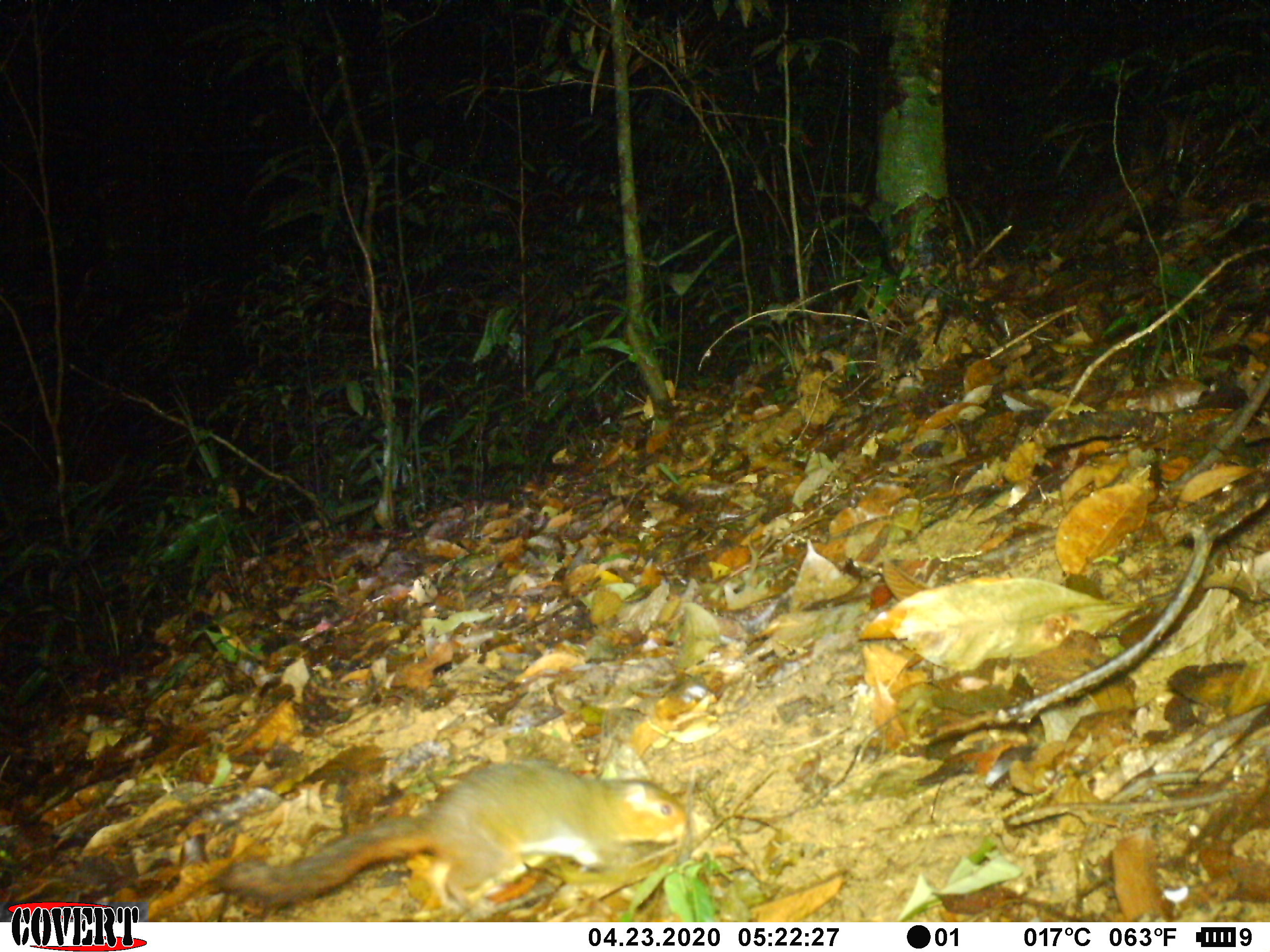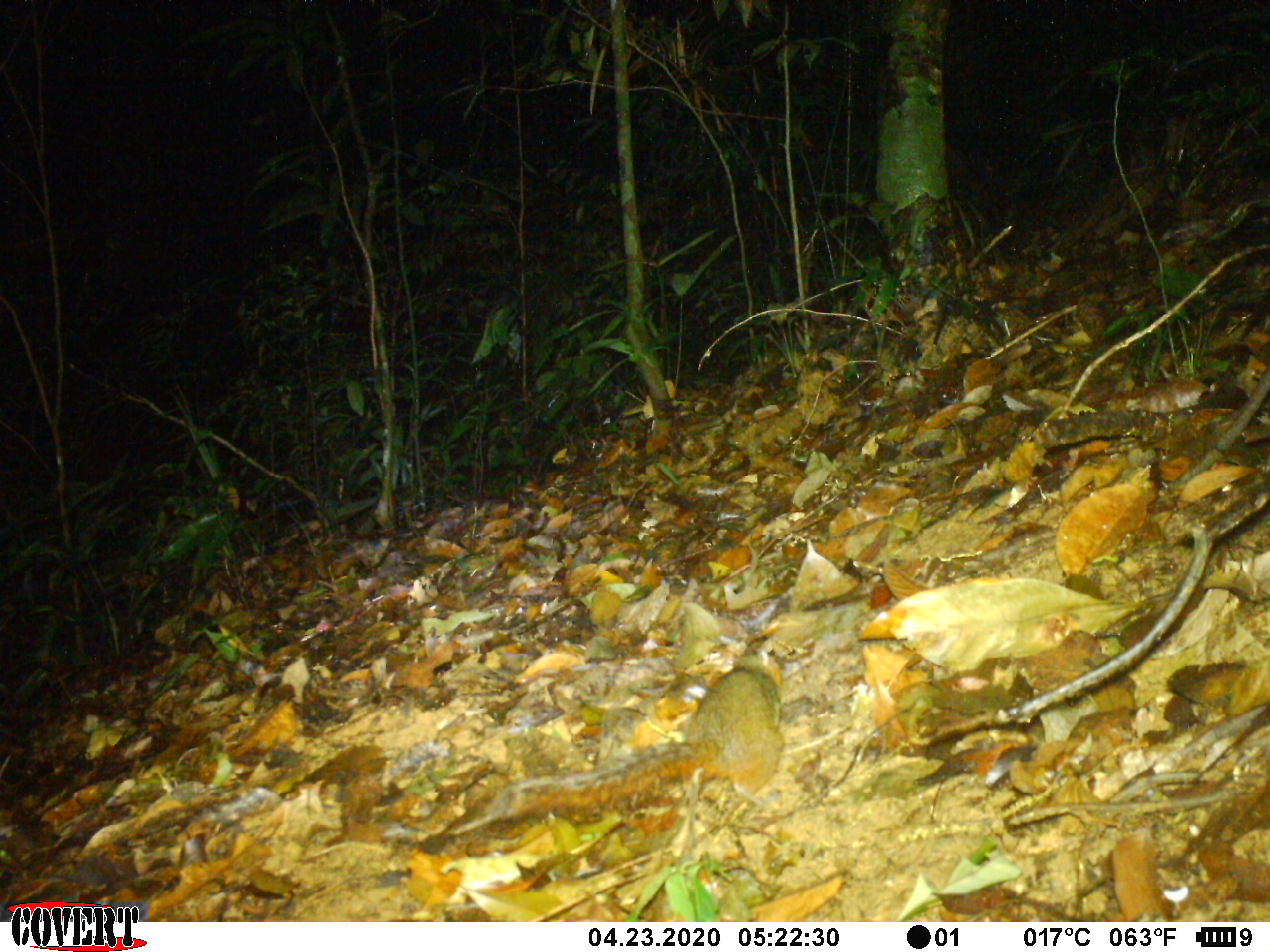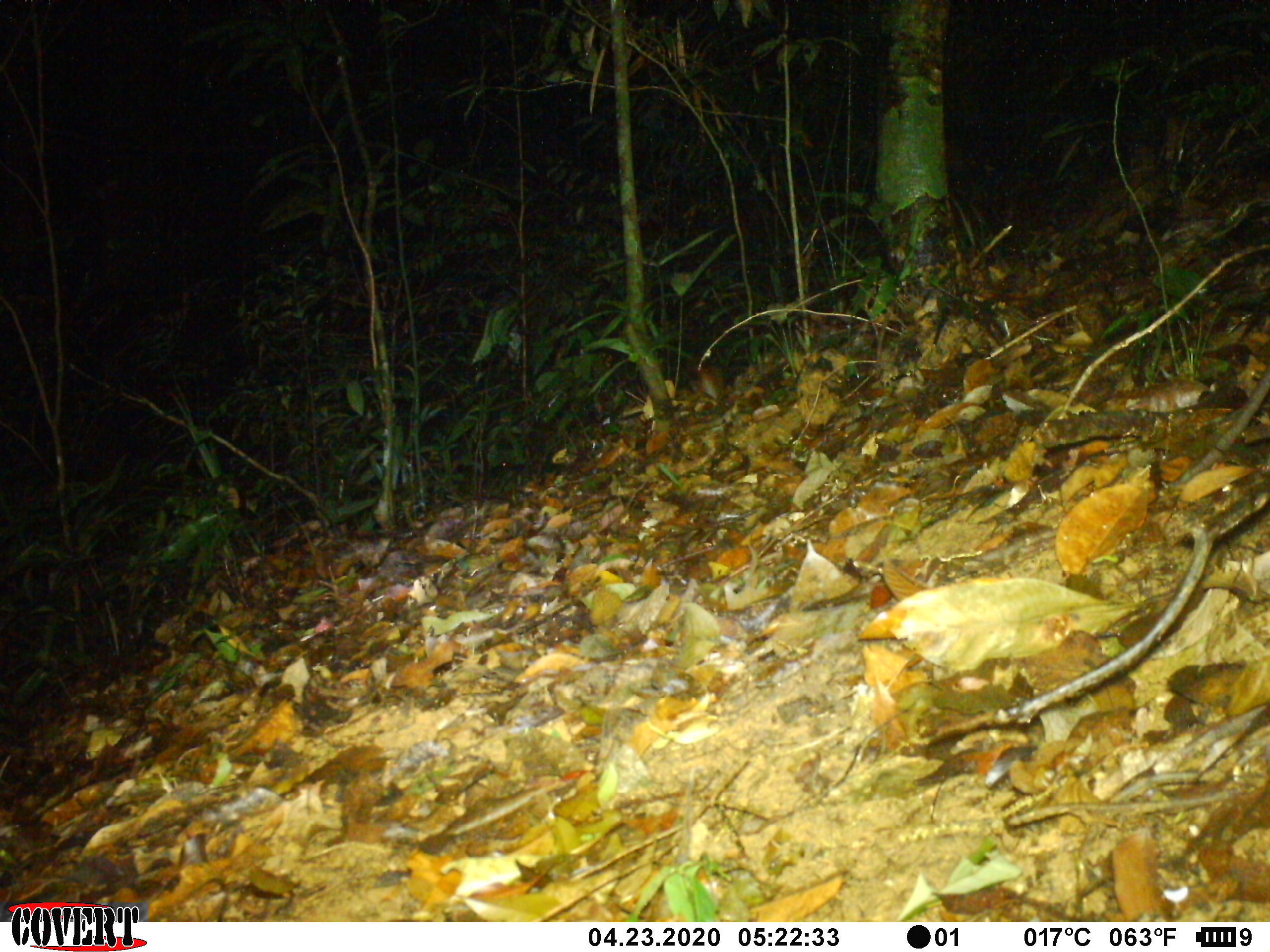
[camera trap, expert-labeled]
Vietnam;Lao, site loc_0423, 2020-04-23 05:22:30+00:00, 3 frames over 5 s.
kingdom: Animalia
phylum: Chordata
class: Mammalia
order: Rodentia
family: Sciuridae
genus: Dremomys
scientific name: Dremomys rufigenis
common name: red-cheeked squirrel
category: red cheeked squirrel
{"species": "red cheeked squirrel (red-cheeked squirrel) (Dremomys rufigenis)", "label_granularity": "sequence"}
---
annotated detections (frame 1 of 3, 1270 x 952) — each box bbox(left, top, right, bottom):
red cheeked squirrel: bbox(213, 762, 696, 919)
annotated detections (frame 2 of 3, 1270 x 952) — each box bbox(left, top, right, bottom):
red cheeked squirrel: bbox(483, 666, 783, 824)